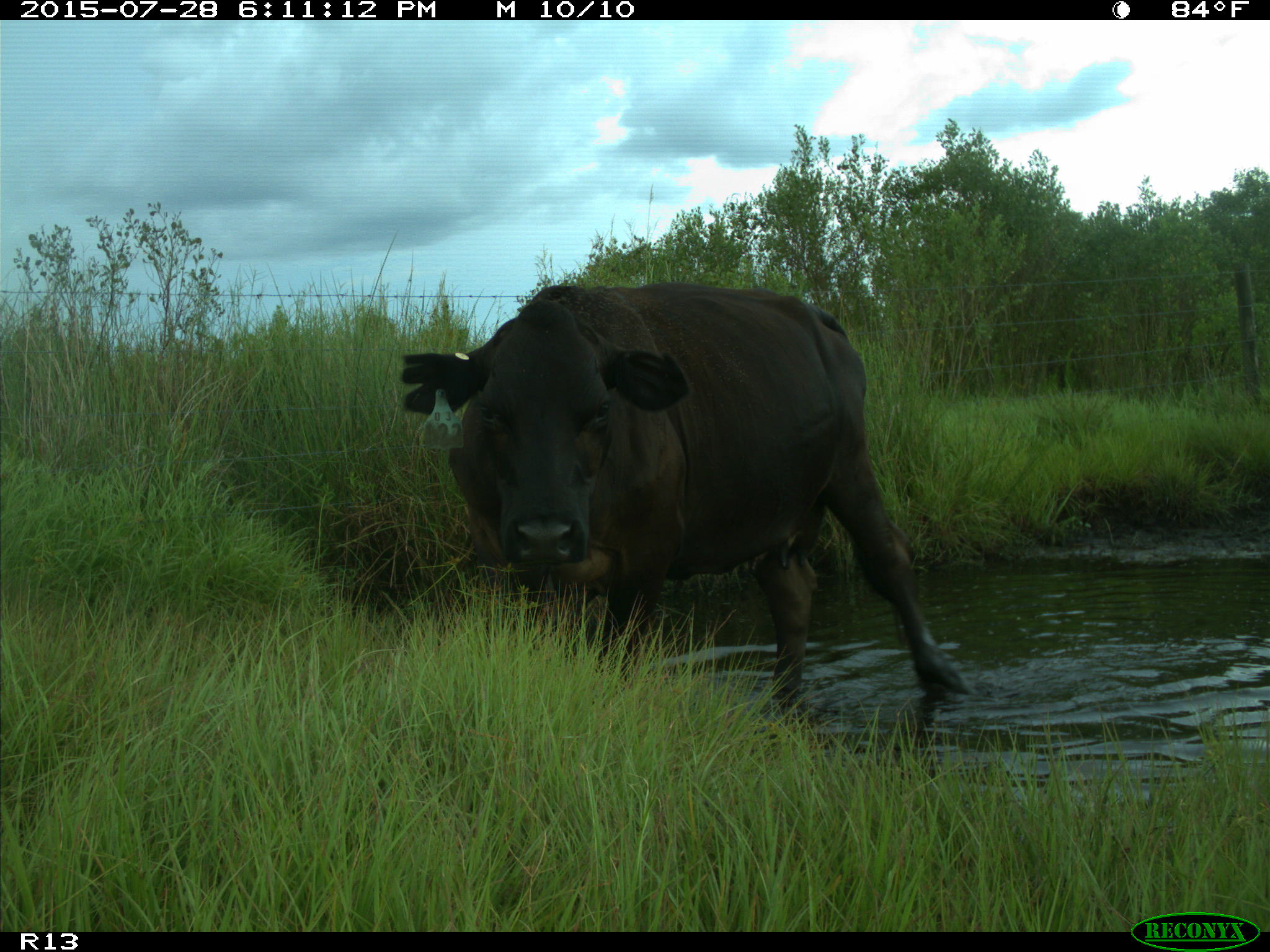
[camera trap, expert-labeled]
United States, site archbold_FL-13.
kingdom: Animalia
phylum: Chordata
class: Mammalia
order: Artiodactyla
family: Bovidae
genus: Bos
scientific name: Bos taurus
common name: domestic cow